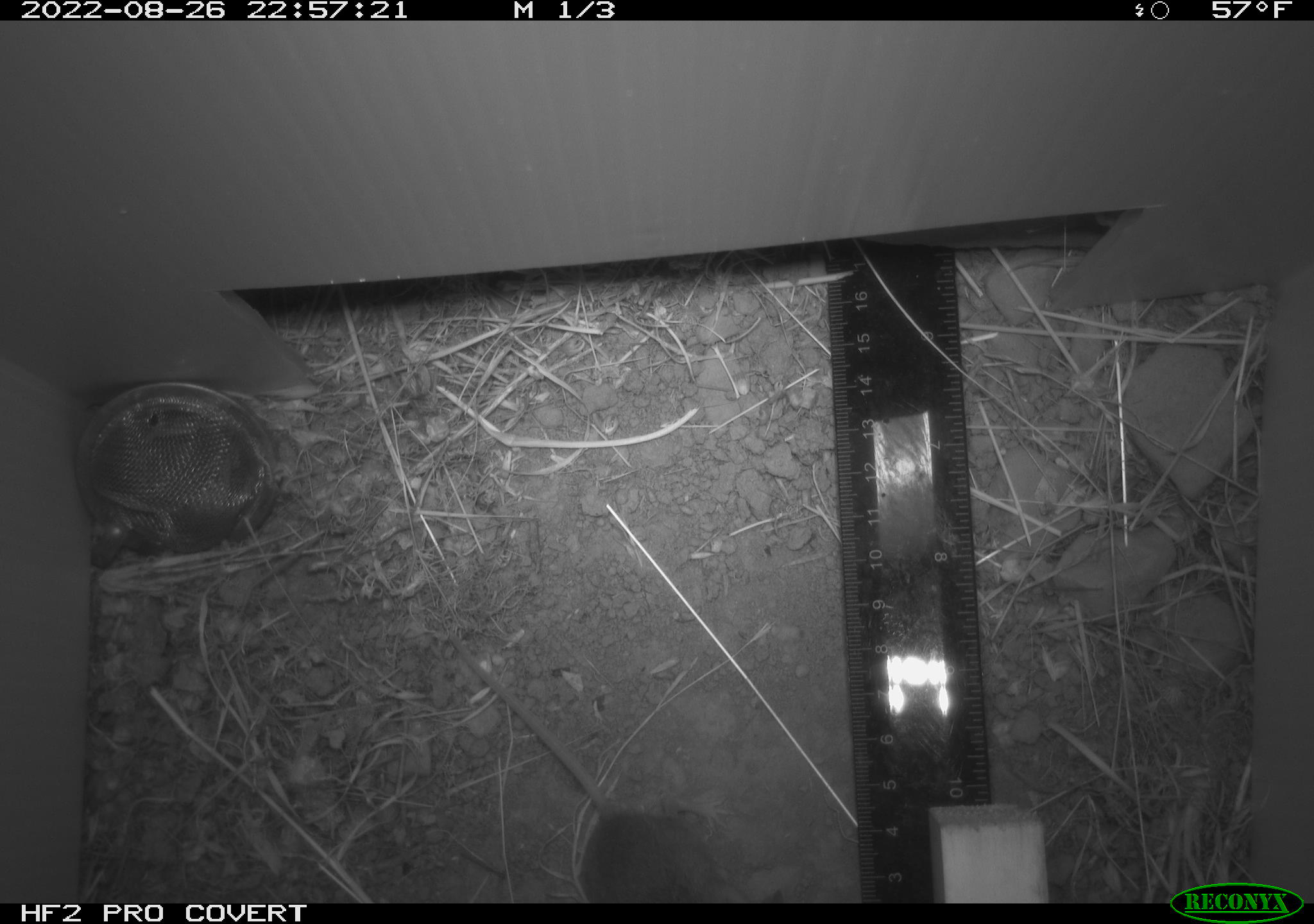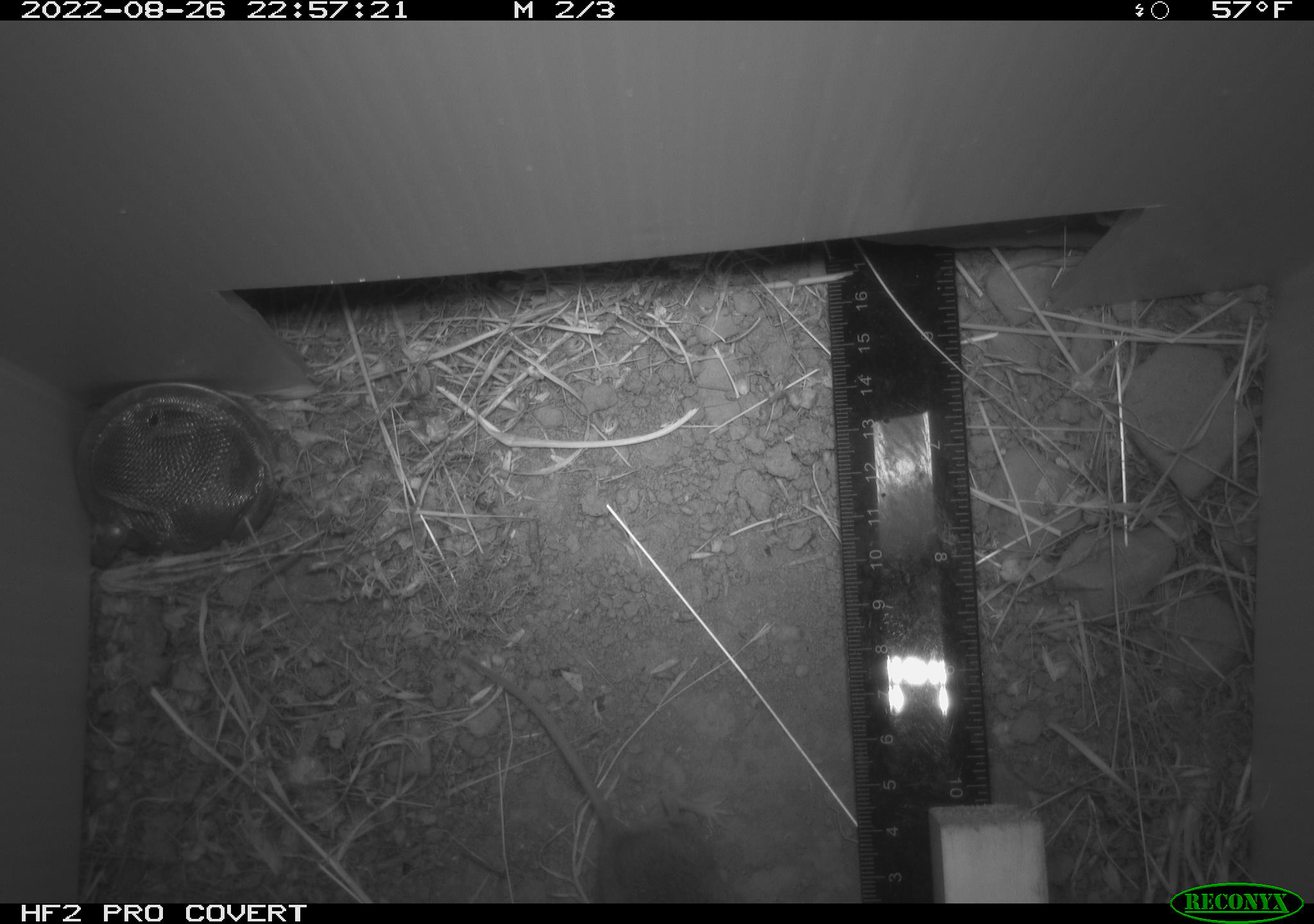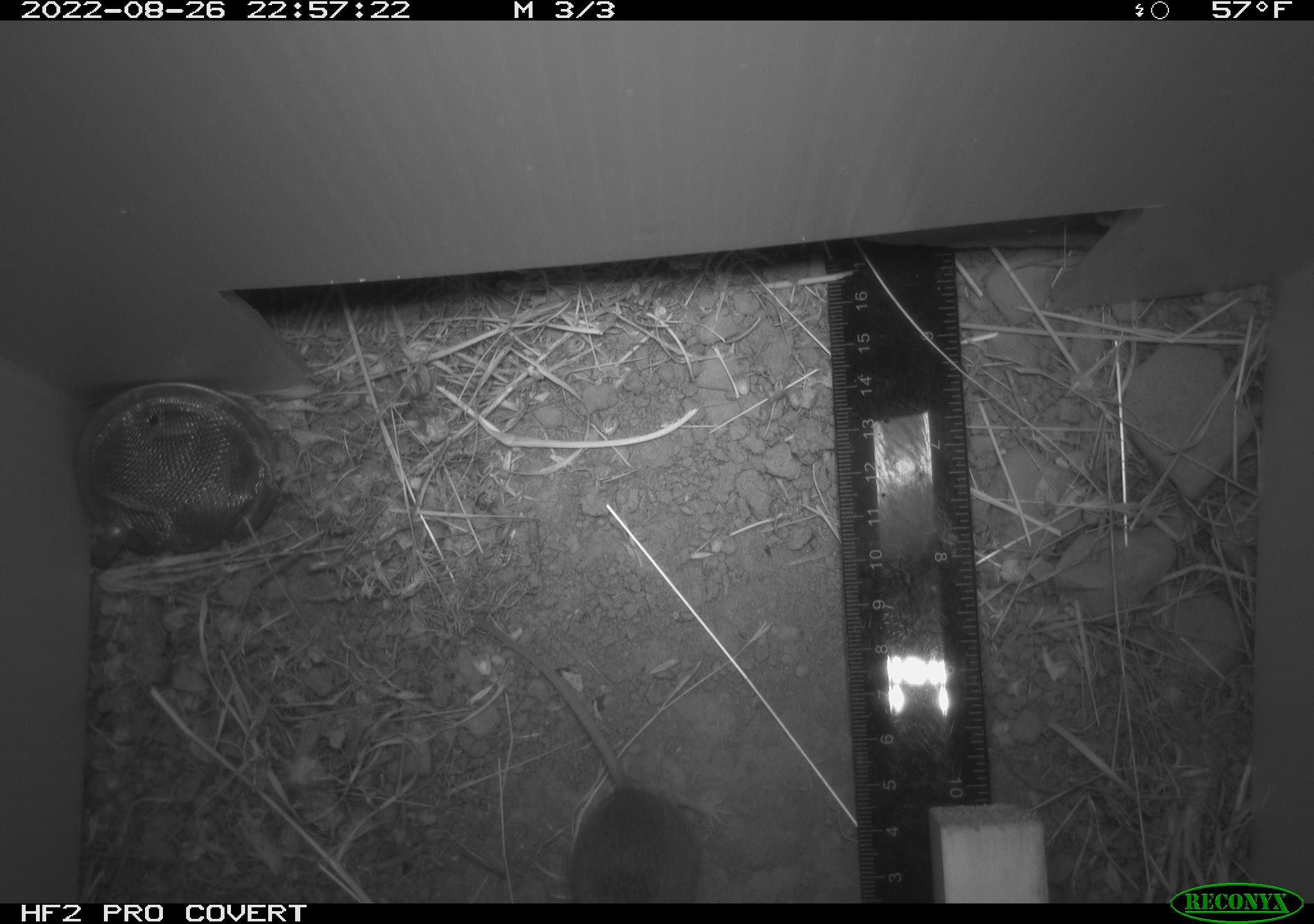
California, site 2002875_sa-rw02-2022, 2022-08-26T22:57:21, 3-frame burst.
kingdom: Animalia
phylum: Chordata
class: Mammalia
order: Rodentia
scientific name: Rodentia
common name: mouse species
Mouse species (Rodentia).